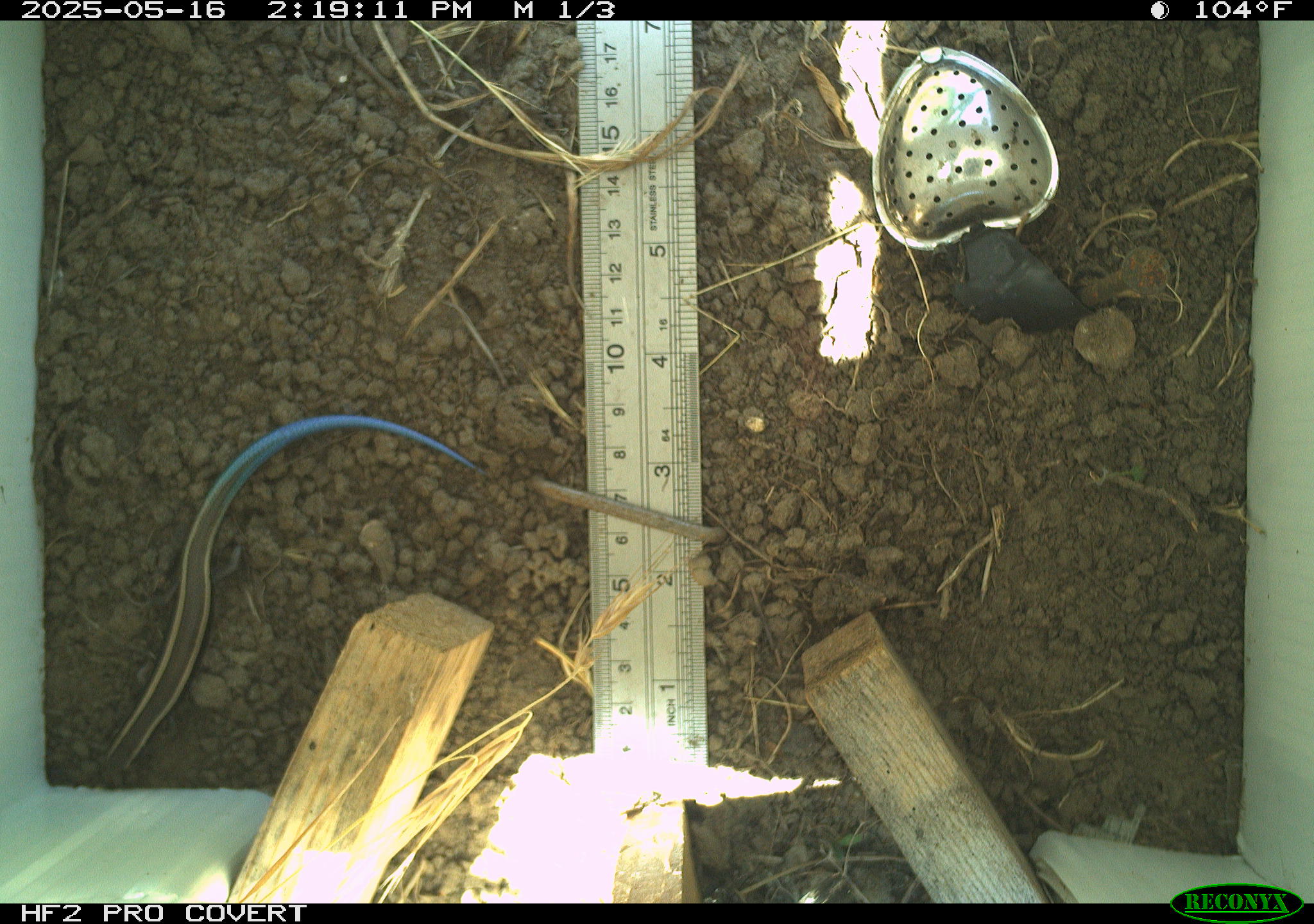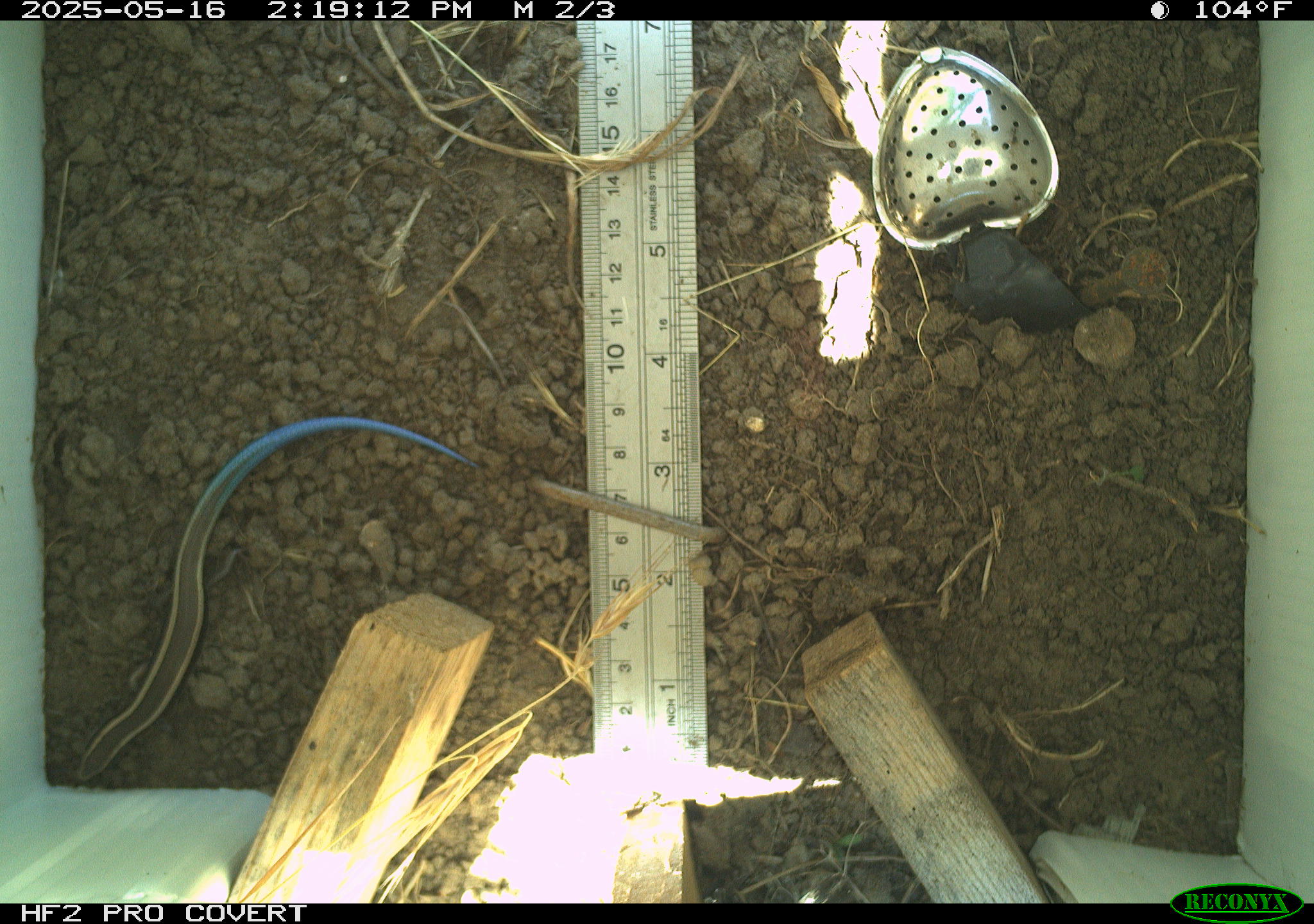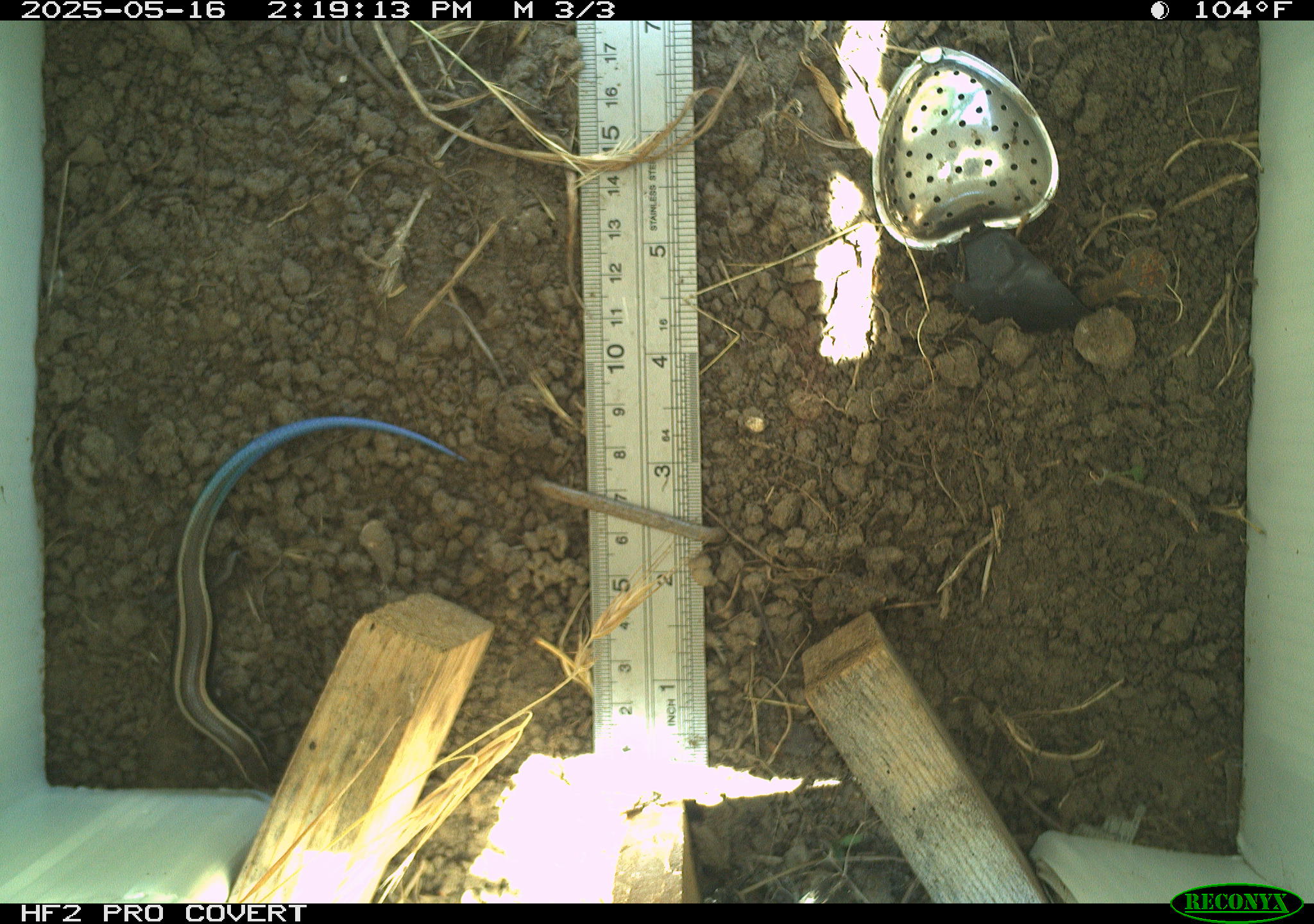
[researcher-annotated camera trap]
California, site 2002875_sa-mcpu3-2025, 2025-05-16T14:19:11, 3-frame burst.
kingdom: Animalia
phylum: Chordata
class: Reptilia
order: Squamata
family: Scincidae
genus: Plestiodon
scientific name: Plestiodon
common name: blue-tailed skinks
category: plestiodon species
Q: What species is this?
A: Plestiodon species (blue-tailed skinks) (Plestiodon).